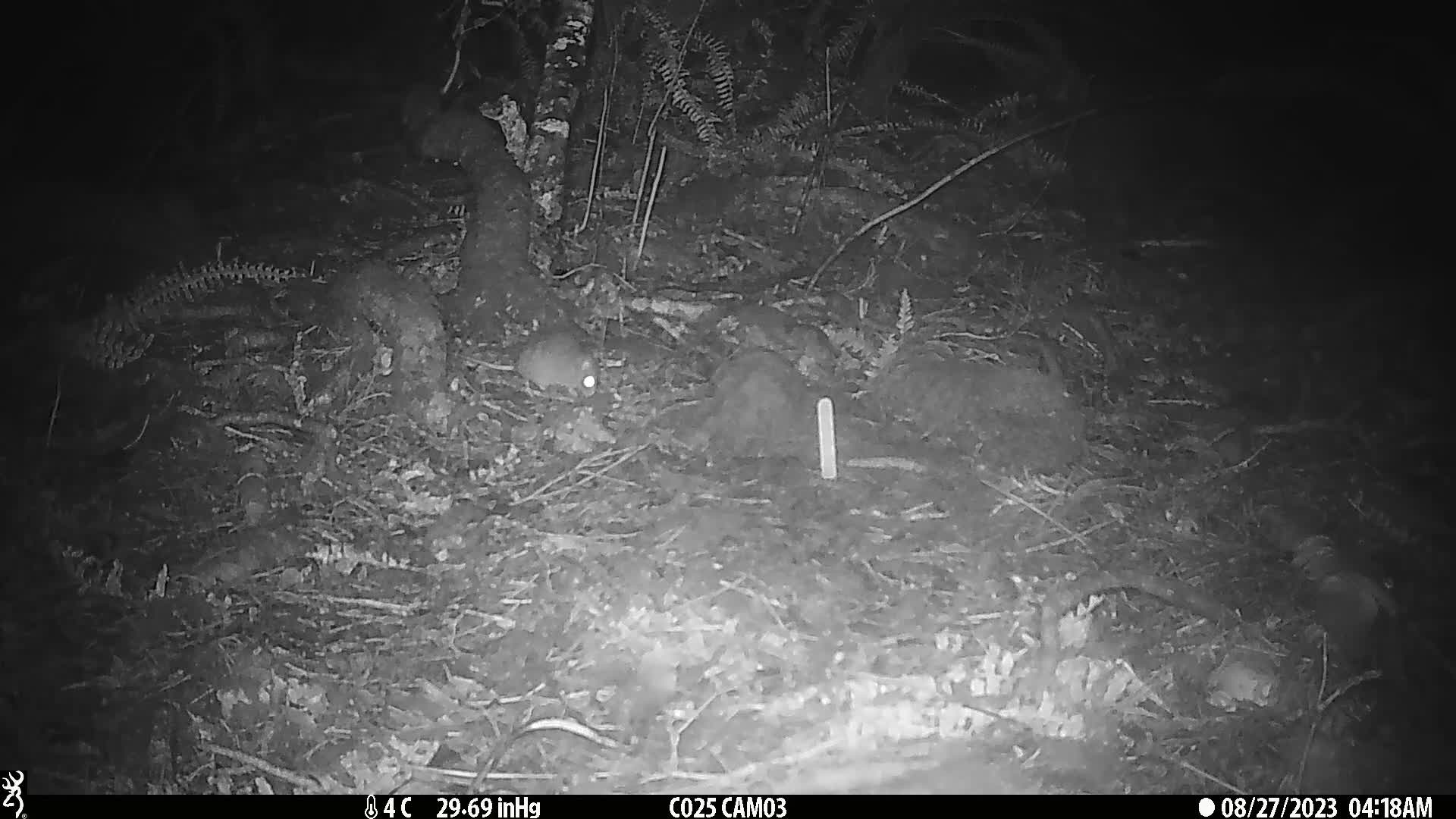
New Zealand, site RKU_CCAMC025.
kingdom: Animalia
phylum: Chordata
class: Mammalia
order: Rodentia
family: Muridae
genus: Rattus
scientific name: Rattus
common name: rat